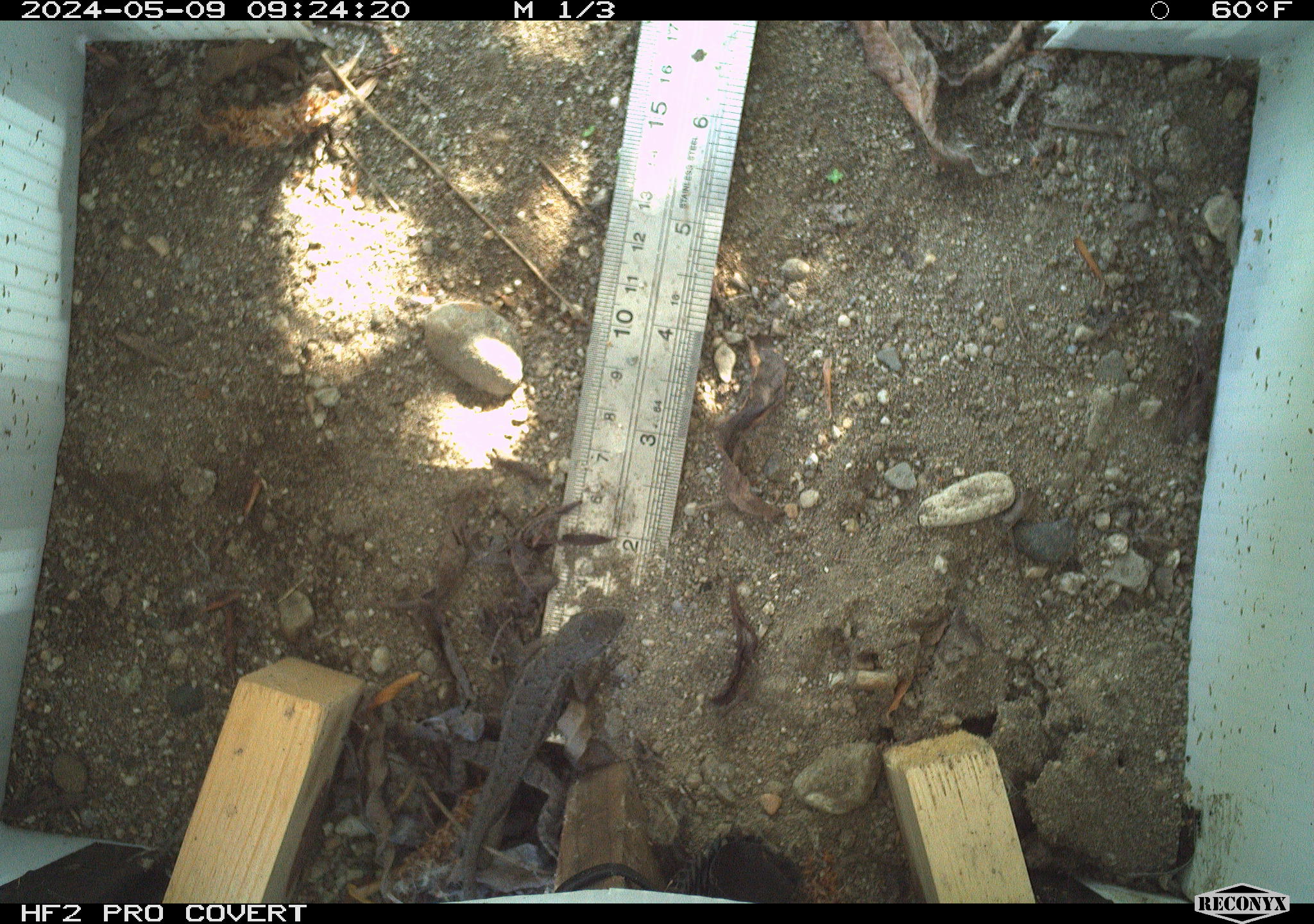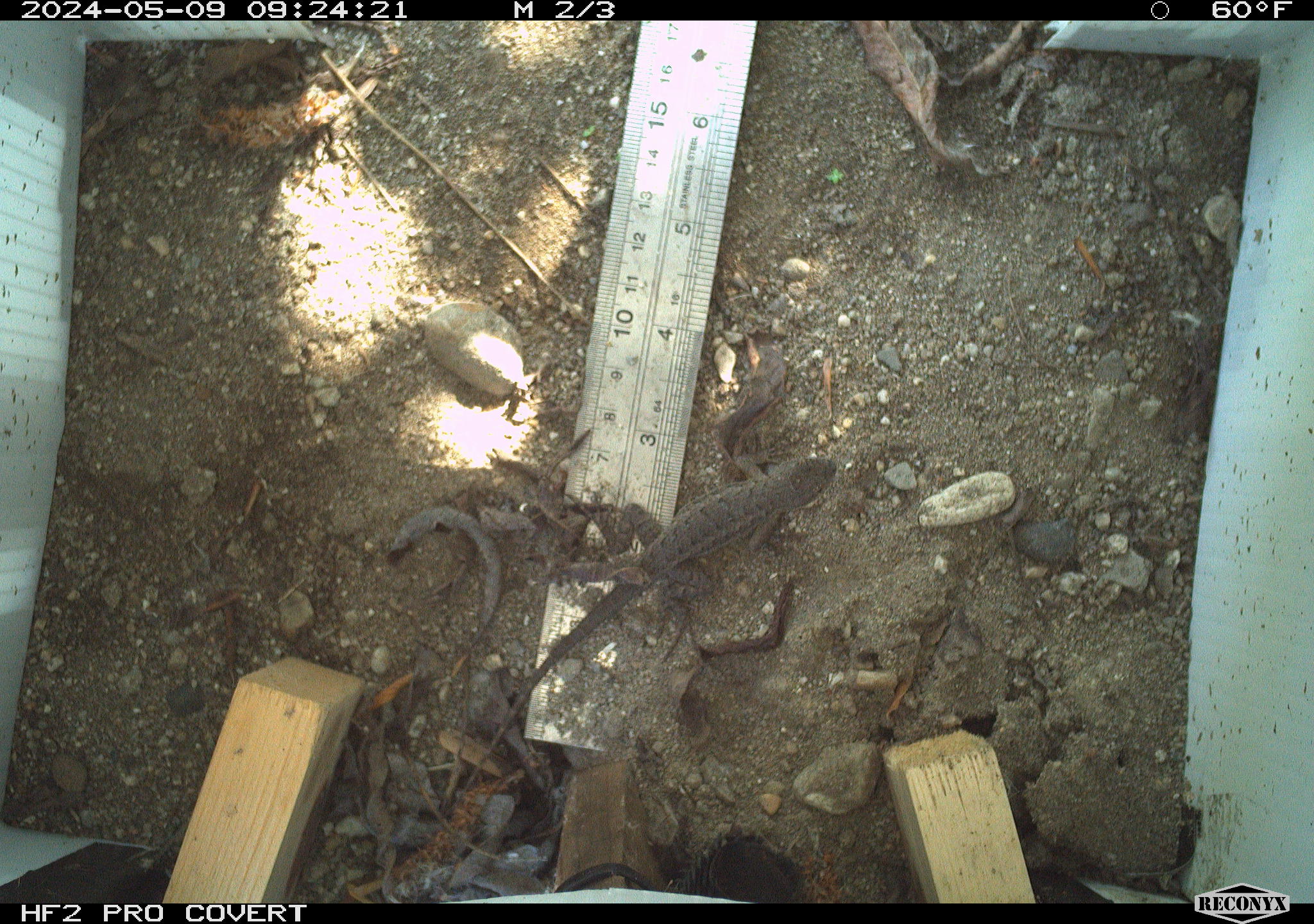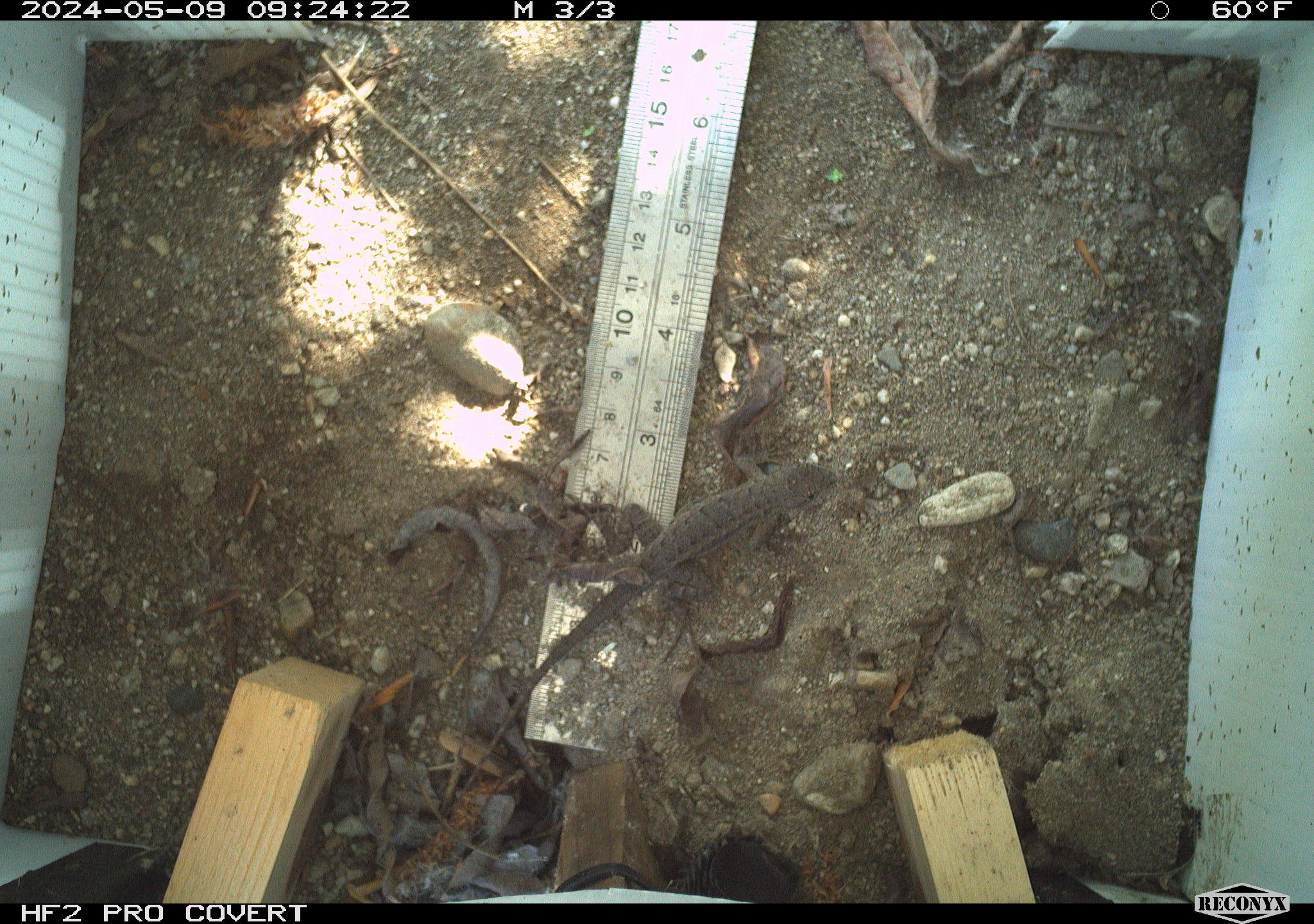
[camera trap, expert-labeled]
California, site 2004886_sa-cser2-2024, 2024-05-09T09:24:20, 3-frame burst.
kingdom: Animalia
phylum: Chordata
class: Reptilia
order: Squamata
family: Phrynosomatidae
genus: Sceloporus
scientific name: Sceloporus occidentalis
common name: western fence lizard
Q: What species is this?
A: Western fence lizard (Sceloporus occidentalis).